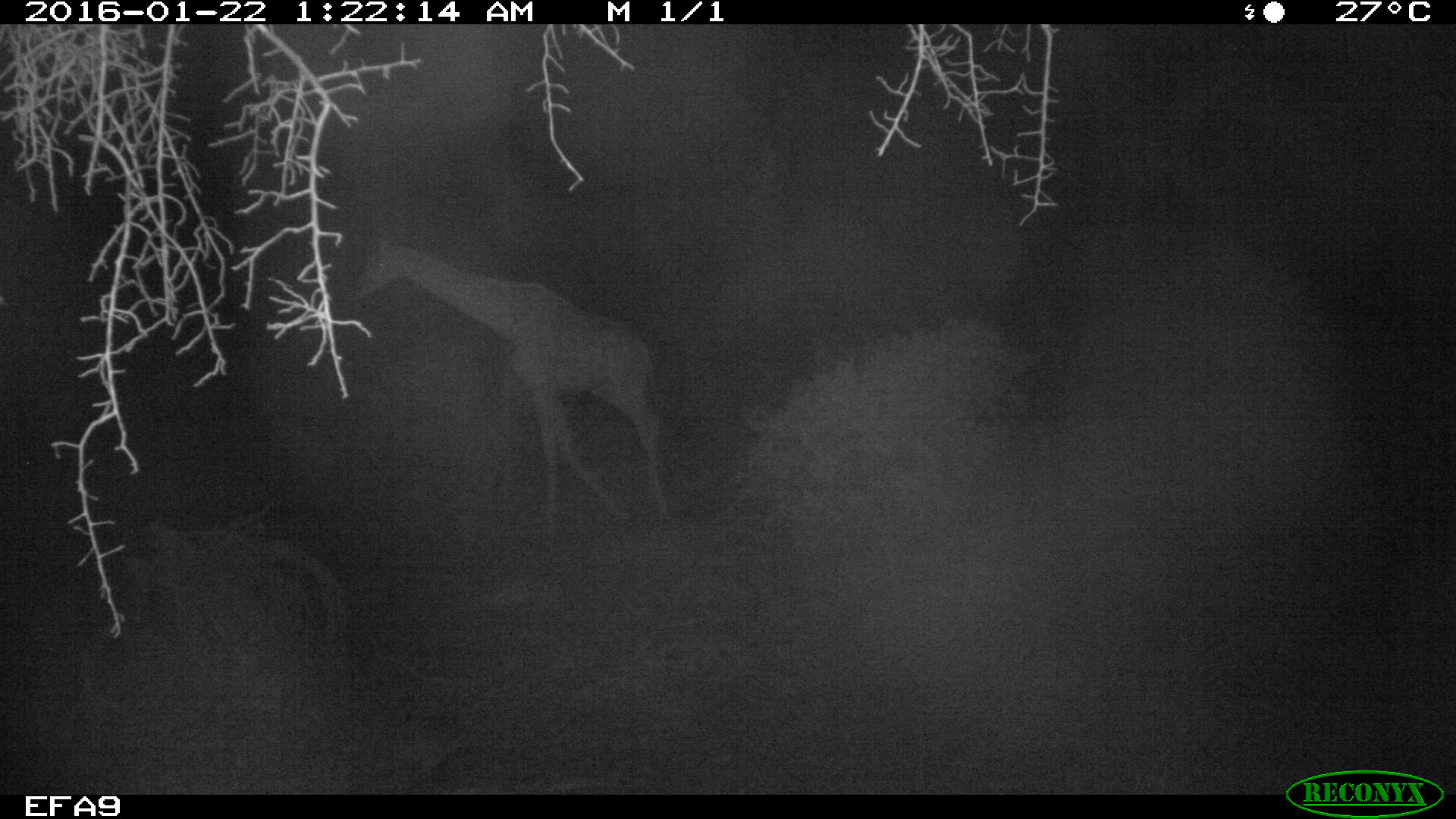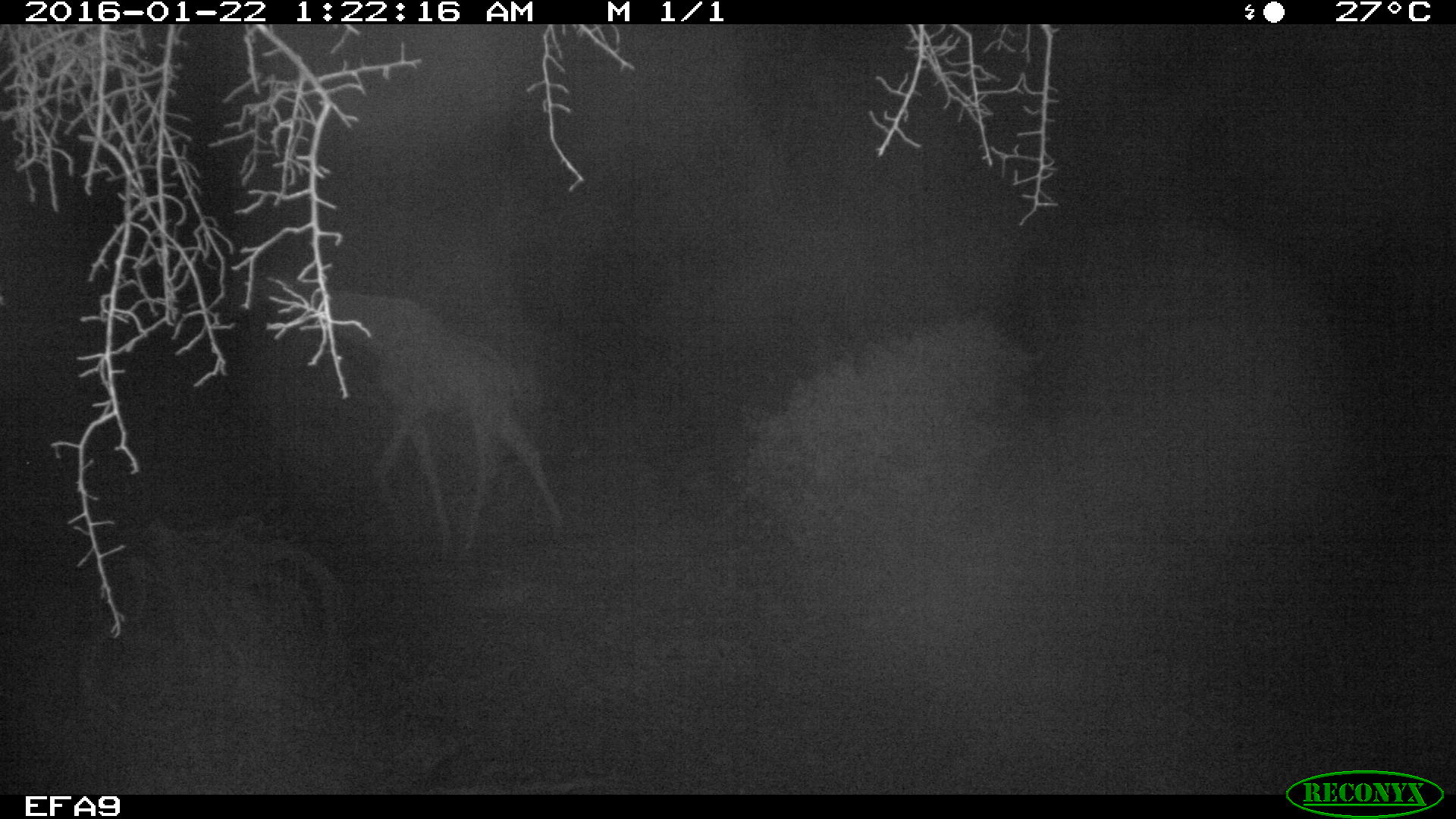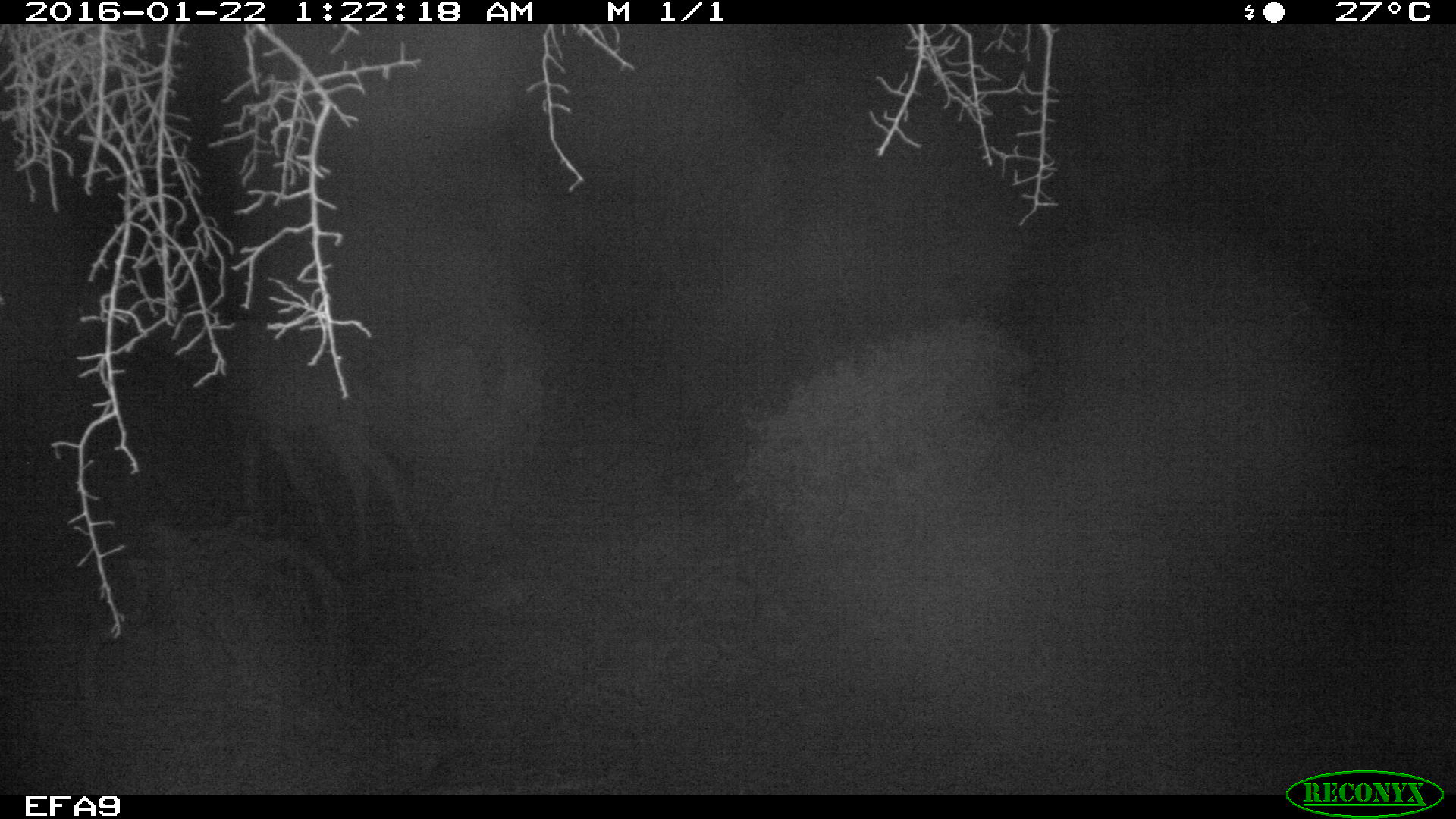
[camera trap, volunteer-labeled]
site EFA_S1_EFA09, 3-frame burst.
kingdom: Animalia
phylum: Chordata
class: Mammalia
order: Artiodactyla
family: Giraffidae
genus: Giraffa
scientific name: Giraffa camelopardalis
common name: giraffe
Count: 2.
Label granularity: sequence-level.